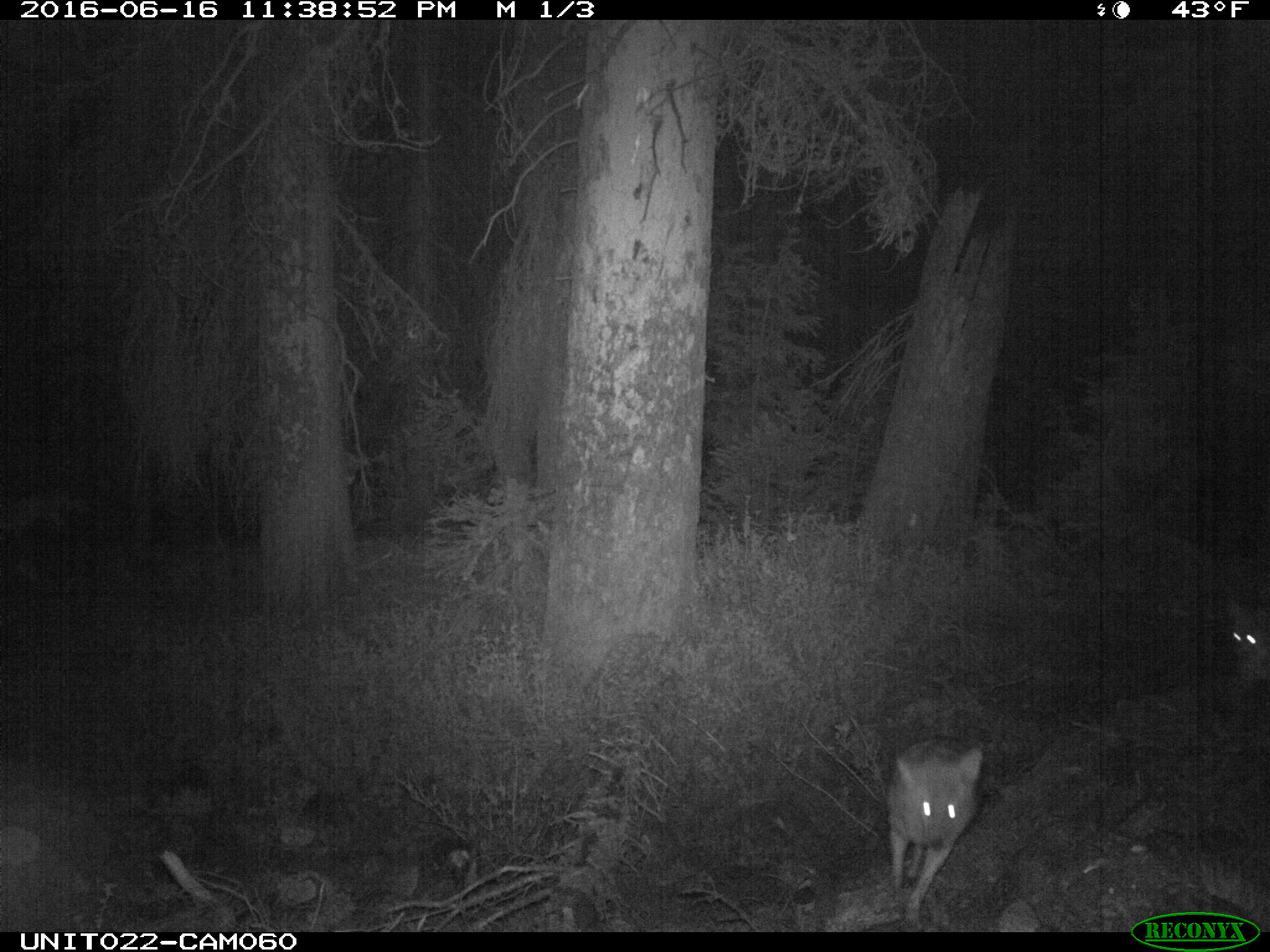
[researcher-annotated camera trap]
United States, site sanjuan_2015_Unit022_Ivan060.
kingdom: Animalia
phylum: Chordata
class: Mammalia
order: Carnivora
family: Canidae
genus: Canis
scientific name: Canis latrans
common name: coyote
Canis latrans (coyote).